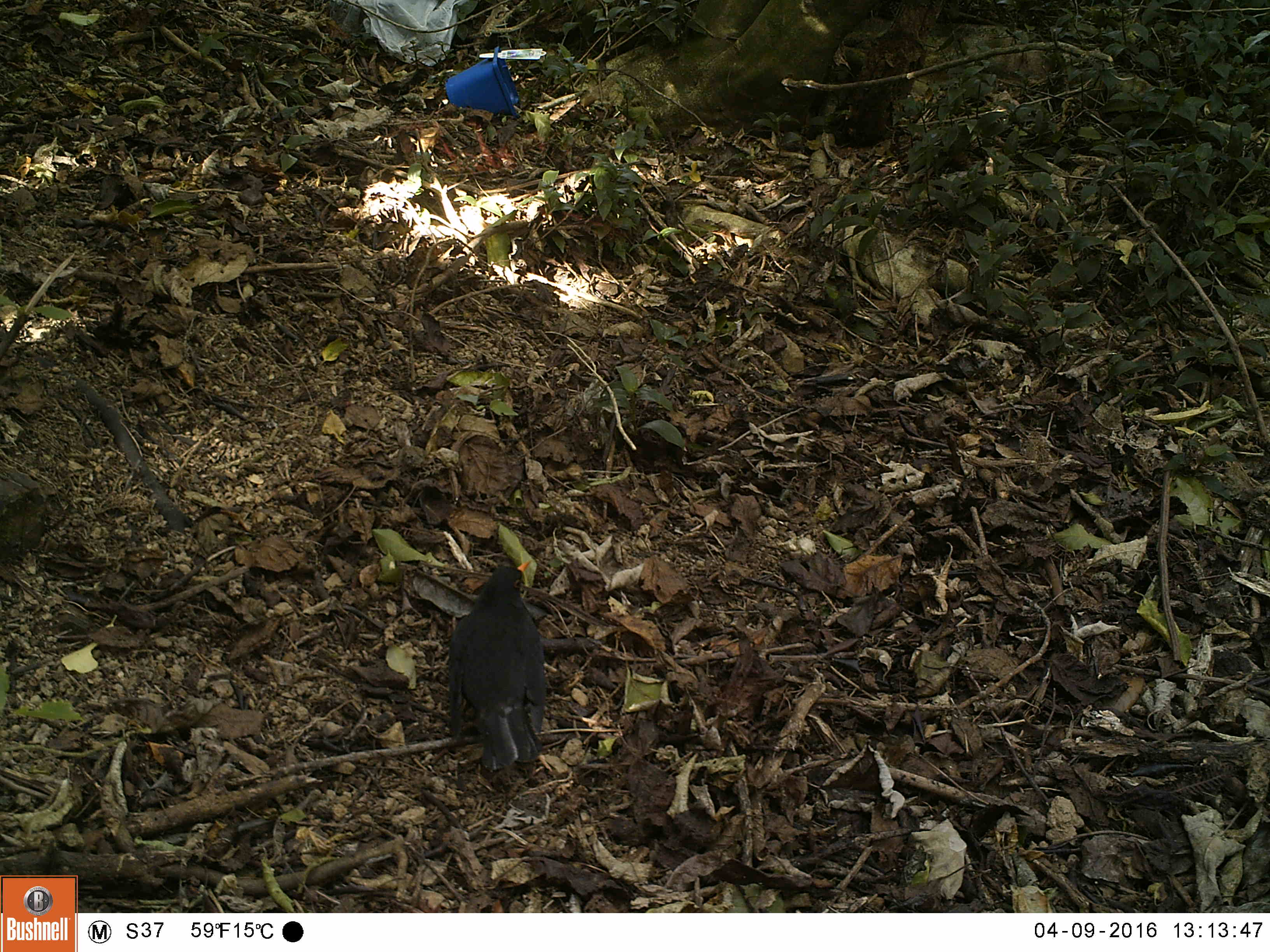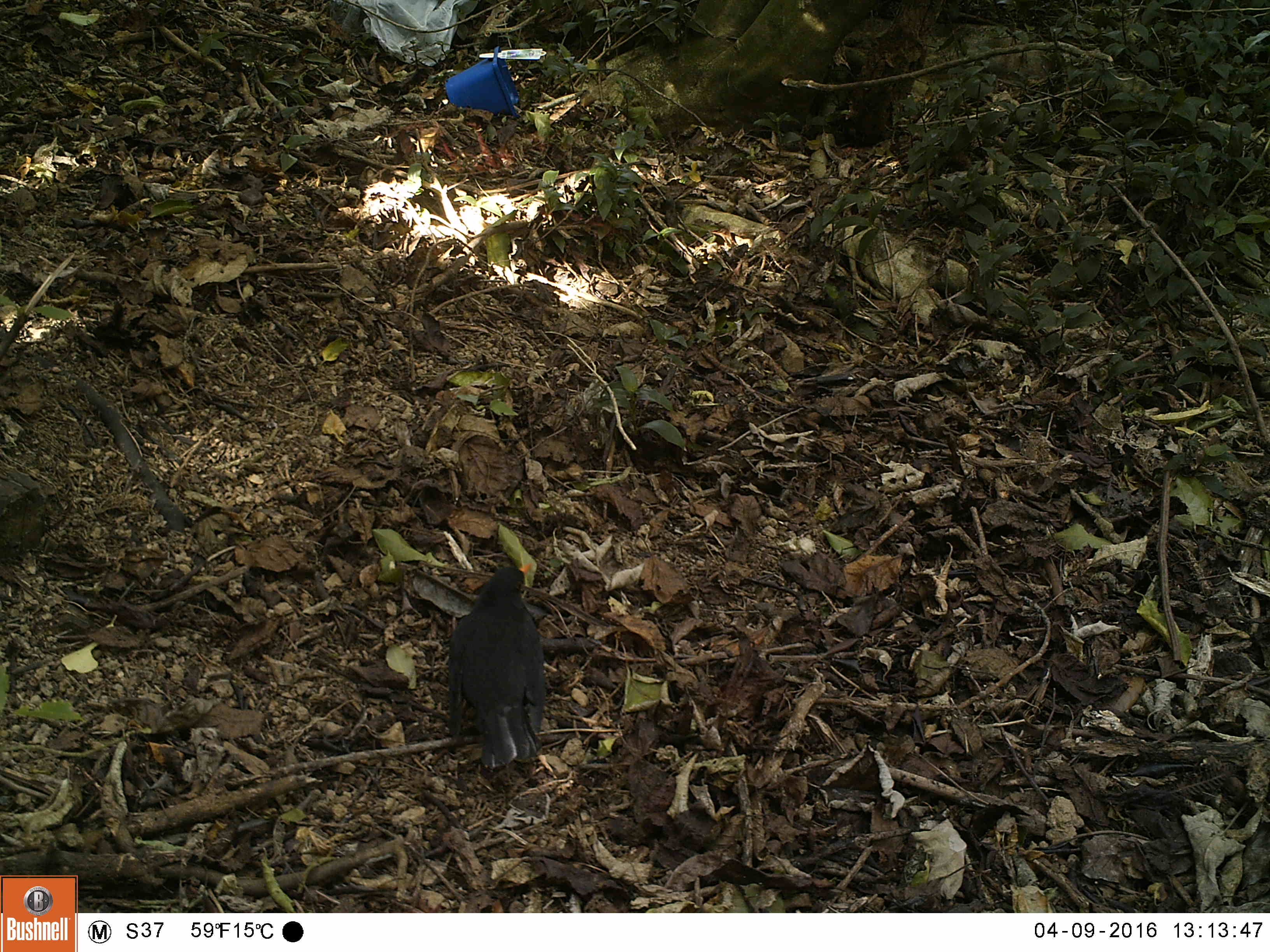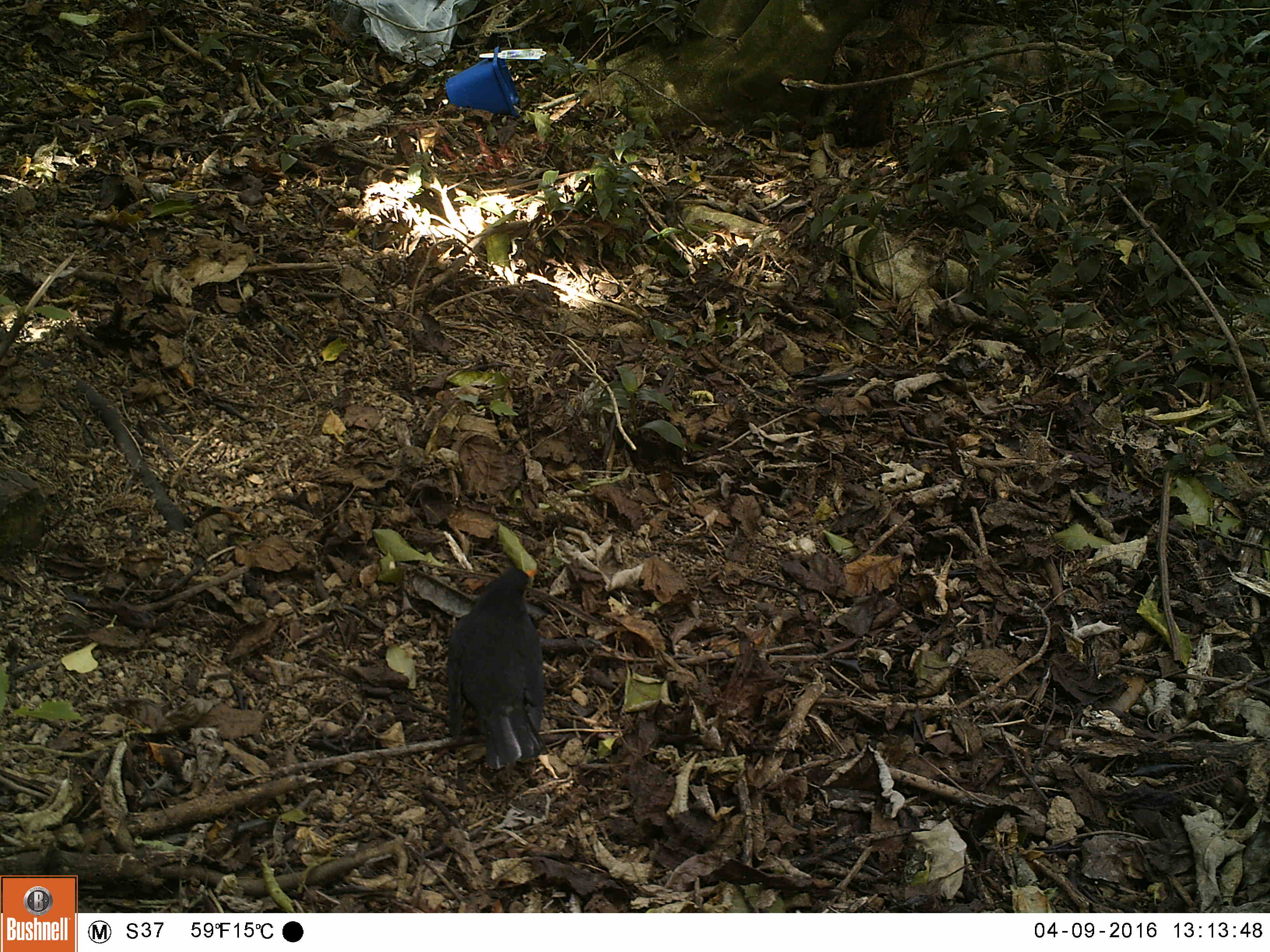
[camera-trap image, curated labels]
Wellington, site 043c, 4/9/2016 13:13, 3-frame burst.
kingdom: Animalia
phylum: Chordata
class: Aves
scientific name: Aves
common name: bird